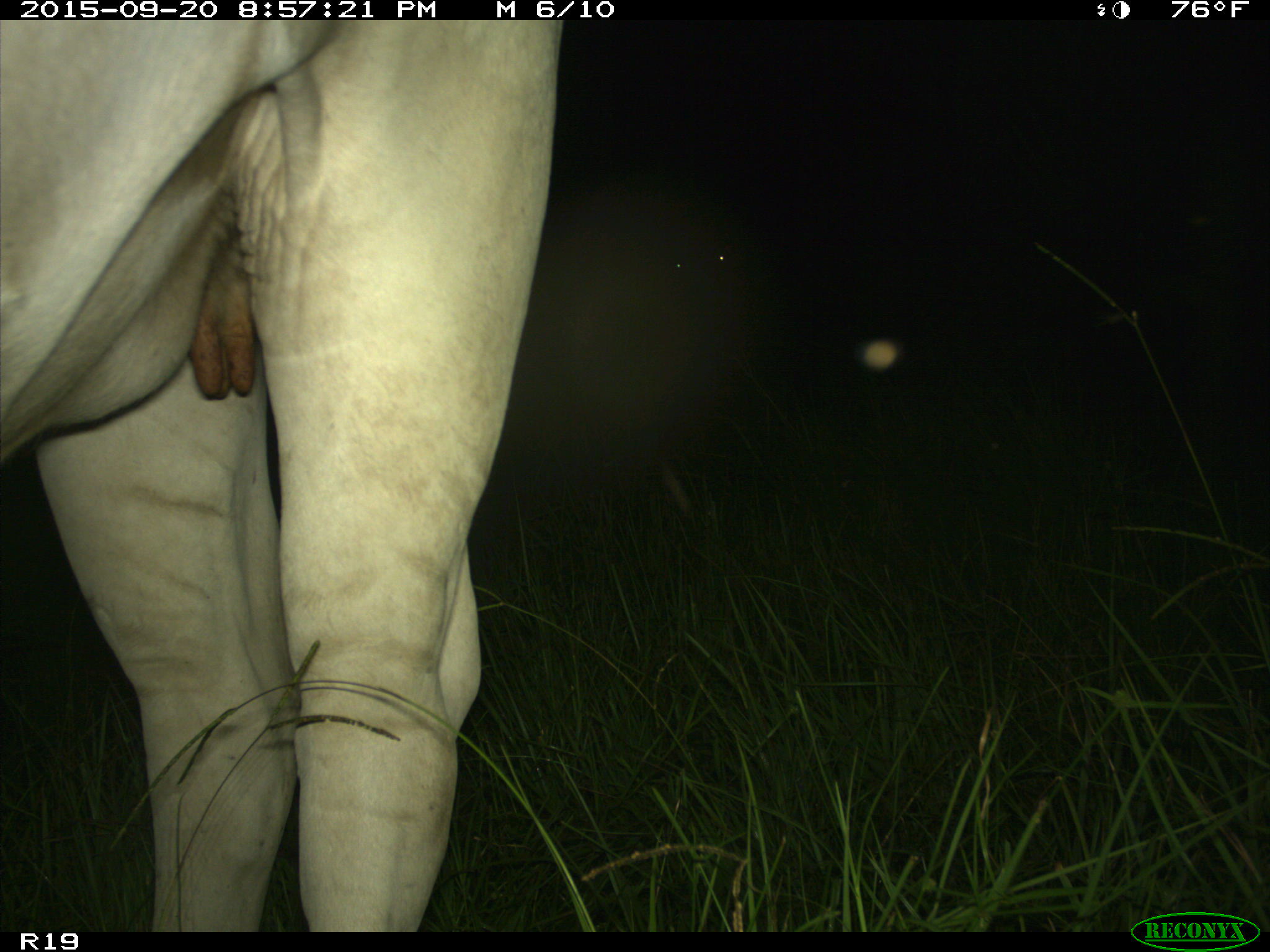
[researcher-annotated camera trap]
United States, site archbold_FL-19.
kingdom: Animalia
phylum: Chordata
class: Mammalia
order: Artiodactyla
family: Bovidae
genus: Bos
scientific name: Bos taurus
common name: domestic cow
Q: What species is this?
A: Bos taurus (domestic cow).